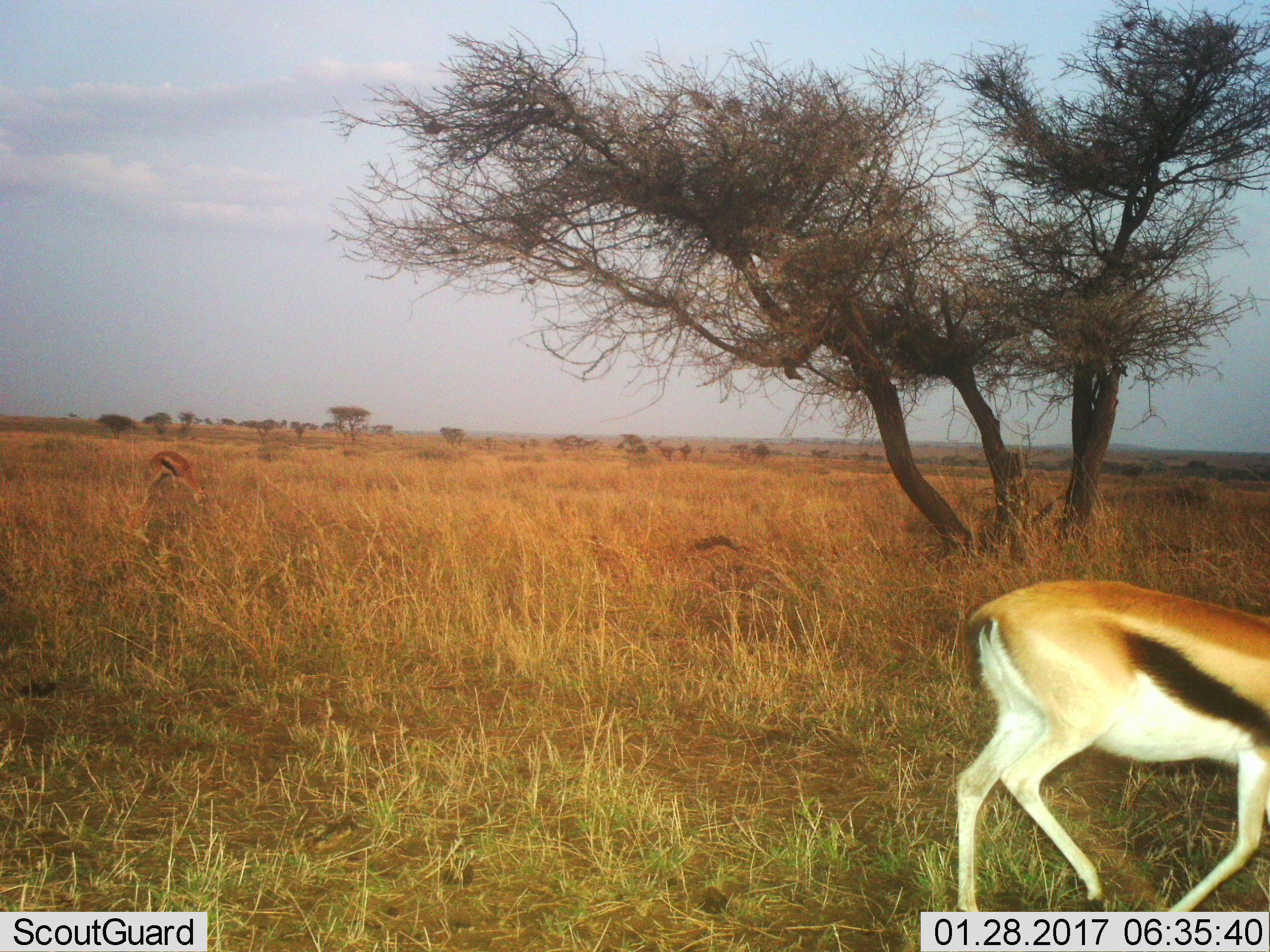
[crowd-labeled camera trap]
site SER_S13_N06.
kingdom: Animalia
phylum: Chordata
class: Mammalia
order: Artiodactyla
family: Bovidae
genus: Eudorcas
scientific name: Eudorcas thomsonii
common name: thomson's gazelle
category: gazellethomsons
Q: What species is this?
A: Gazellethomsons (thomson's gazelle) (Eudorcas thomsonii).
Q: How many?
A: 2.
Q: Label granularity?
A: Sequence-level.